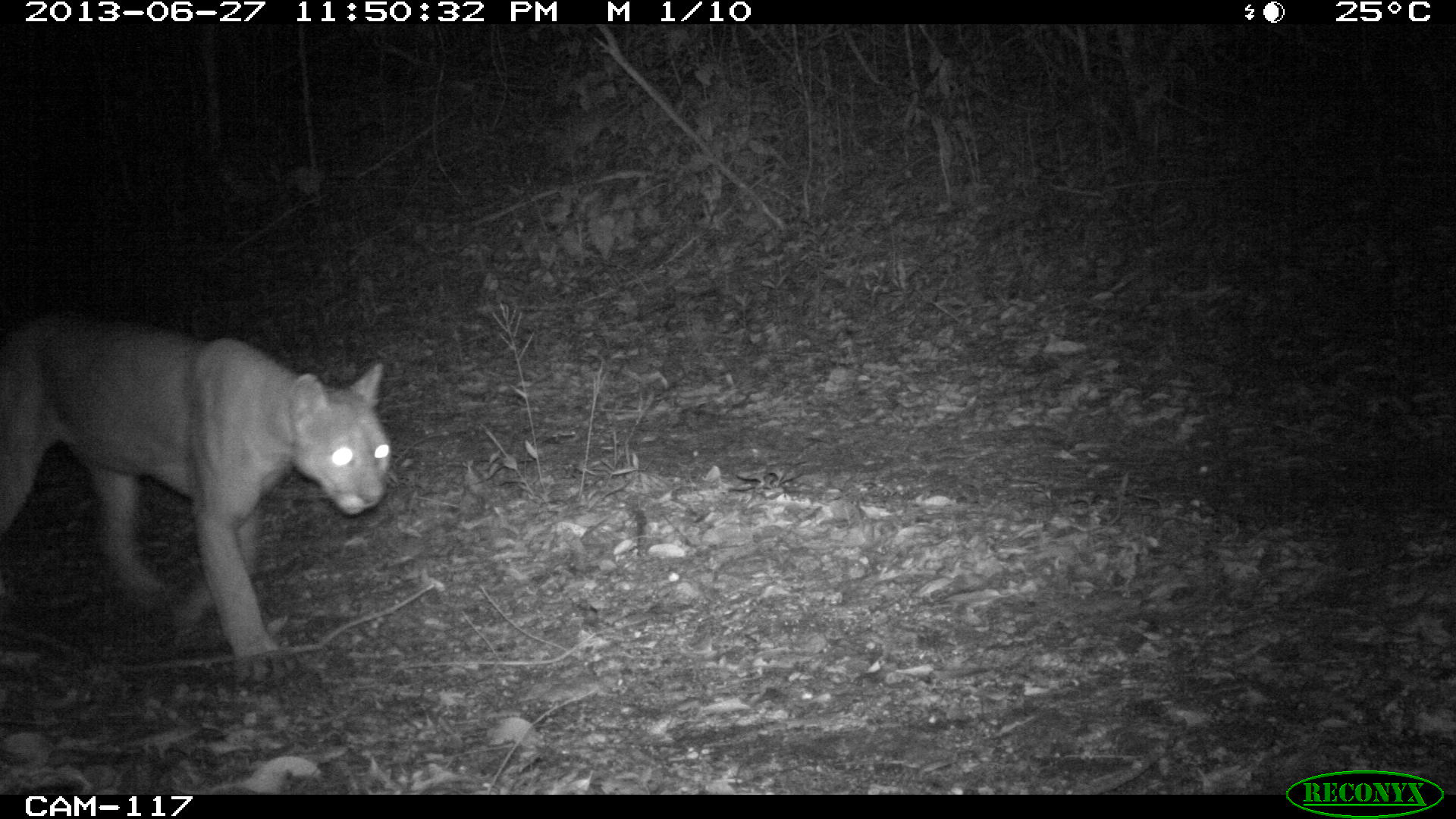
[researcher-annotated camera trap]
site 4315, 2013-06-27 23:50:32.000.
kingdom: Animalia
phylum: Chordata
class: Mammalia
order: Carnivora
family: Felidae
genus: Puma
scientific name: Puma concolor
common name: mountain lion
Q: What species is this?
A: Puma concolor (mountain lion).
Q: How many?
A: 1.